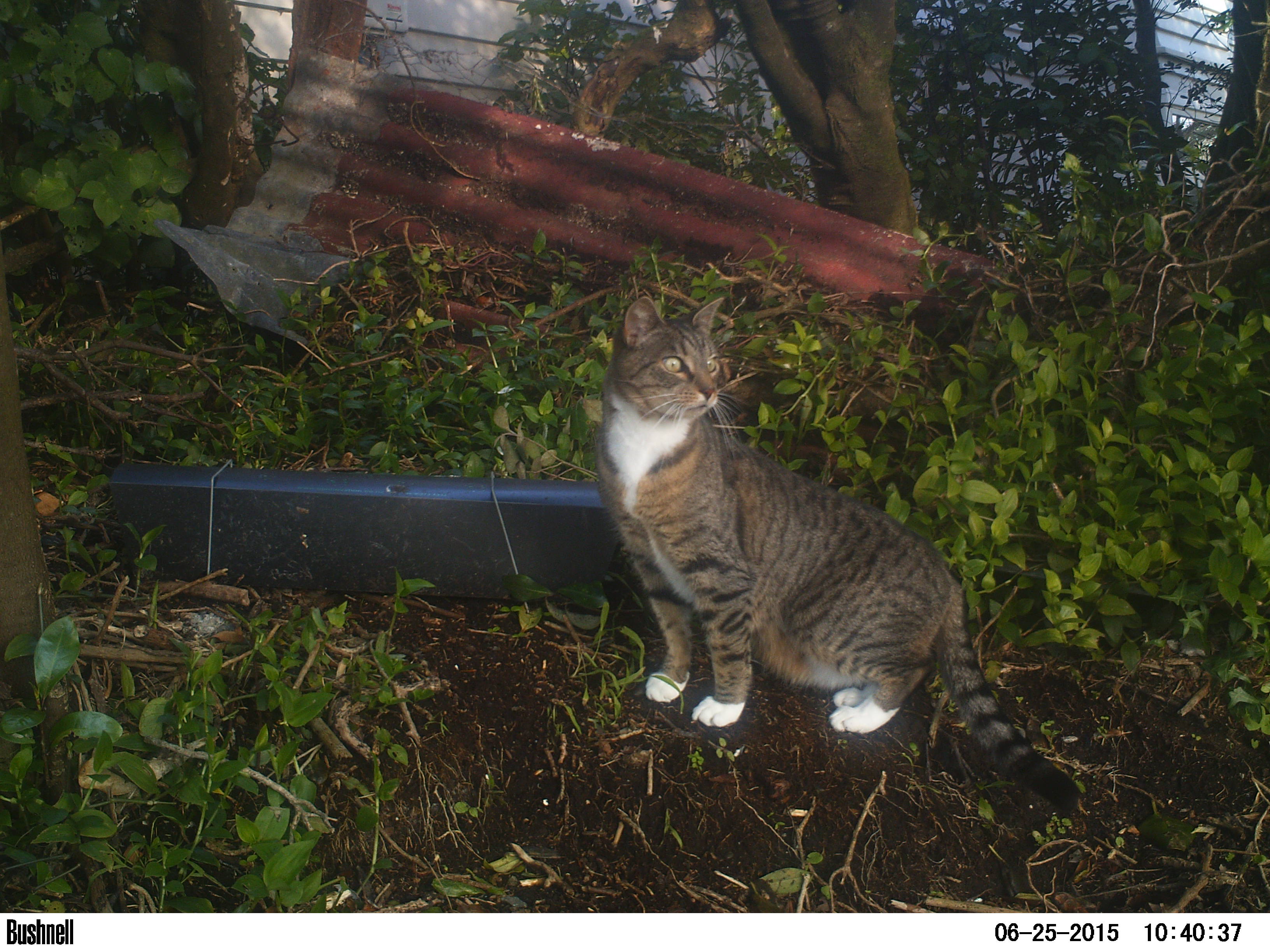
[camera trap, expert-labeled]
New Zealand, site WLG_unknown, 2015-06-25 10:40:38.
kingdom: Animalia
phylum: Chordata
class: Mammalia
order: Carnivora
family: Felidae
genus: Felis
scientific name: Felis catus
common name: domestic cat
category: cat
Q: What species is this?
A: Cat (domestic cat) (Felis catus).